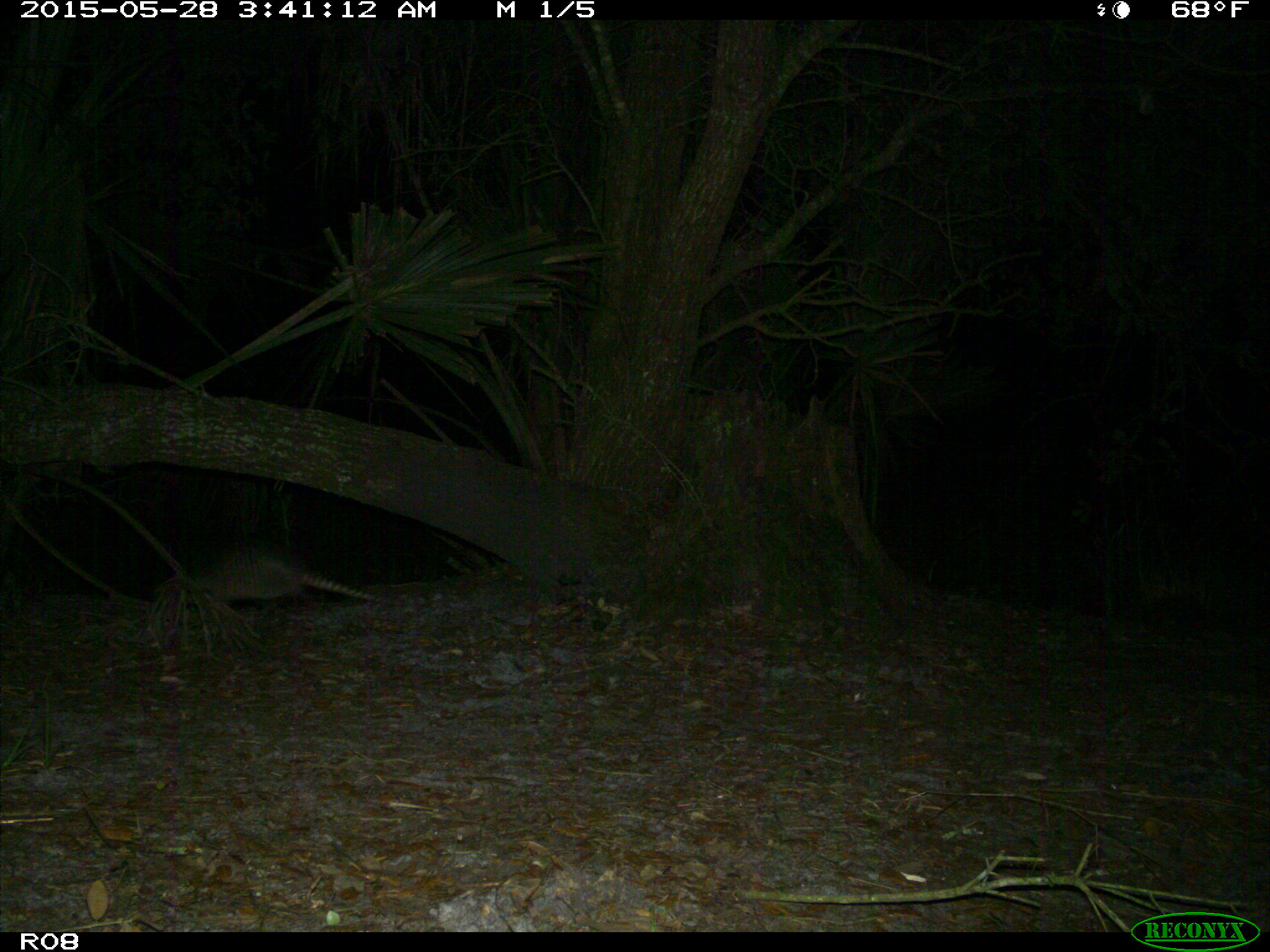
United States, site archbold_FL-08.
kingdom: Animalia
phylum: Chordata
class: Mammalia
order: Cingulata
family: Dasypodidae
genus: Dasypus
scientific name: Dasypus novemcinctus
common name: nine-banded armadillo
Dasypus novemcinctus (nine-banded armadillo).